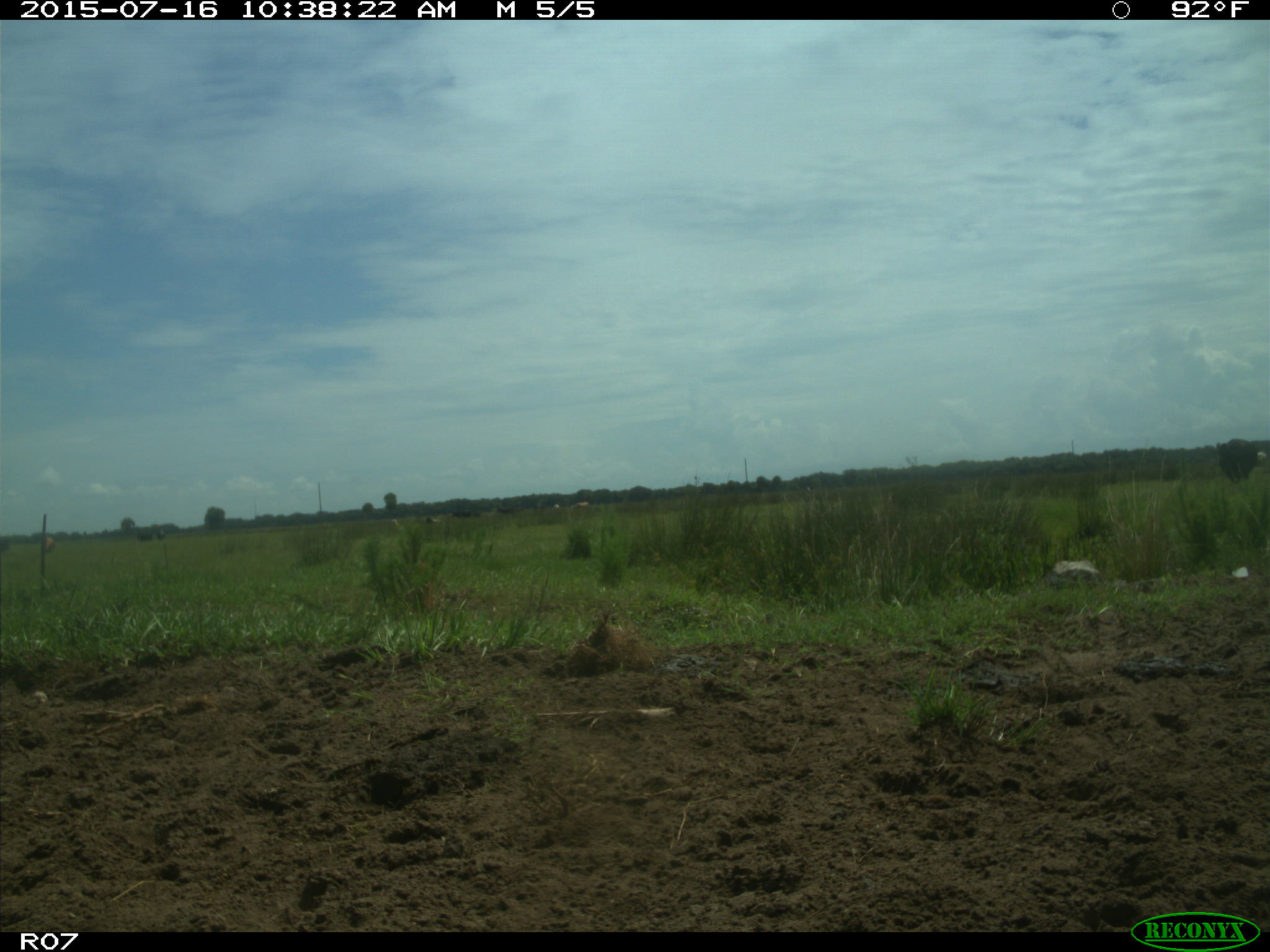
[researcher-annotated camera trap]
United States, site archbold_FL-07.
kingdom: Animalia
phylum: Chordata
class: Mammalia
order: Artiodactyla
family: Bovidae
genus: Bos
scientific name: Bos taurus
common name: domestic cow